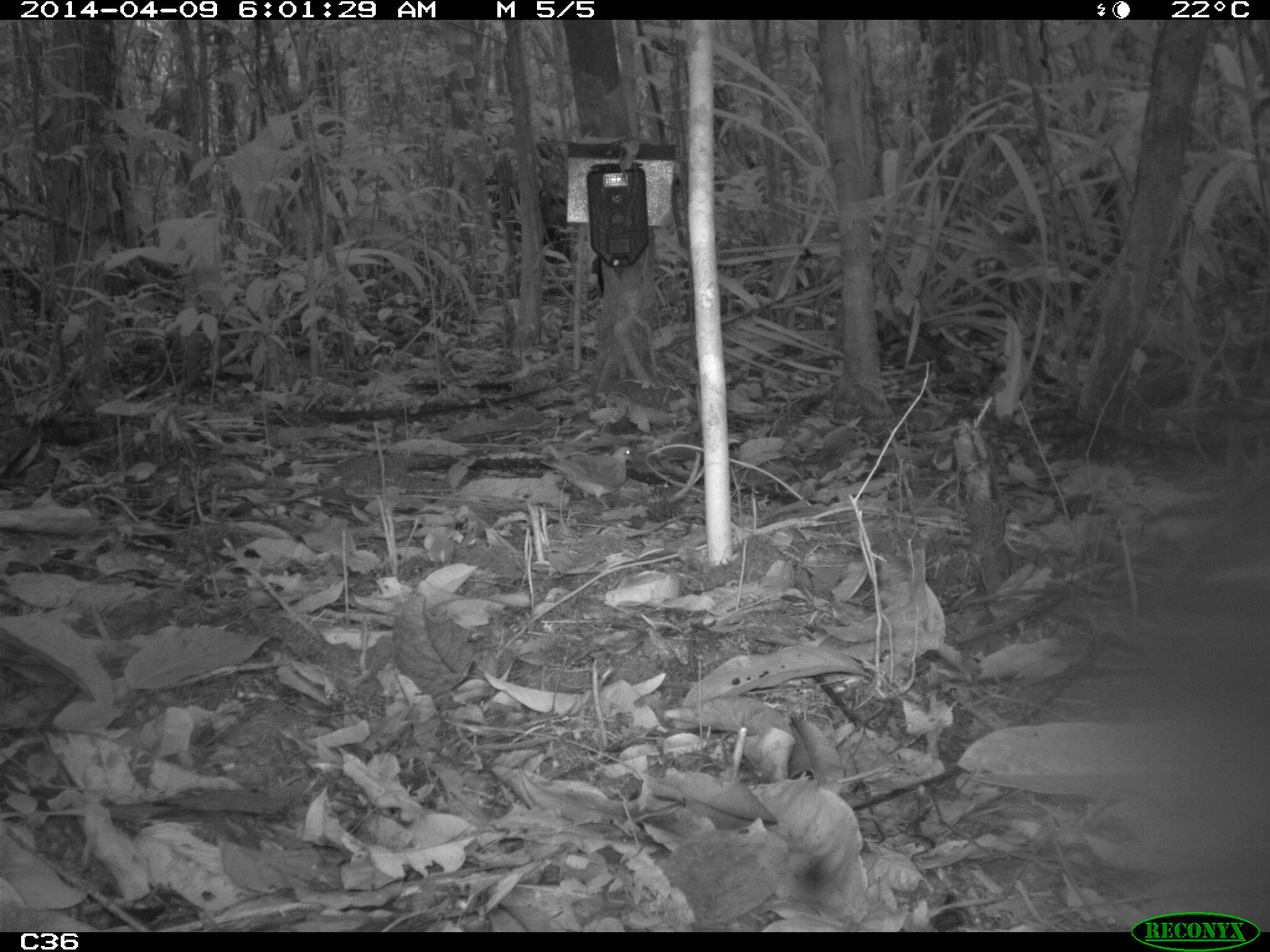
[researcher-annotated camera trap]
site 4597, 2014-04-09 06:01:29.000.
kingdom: Animalia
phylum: Chordata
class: Aves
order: Columbiformes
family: Columbidae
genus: Geotrygon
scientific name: Geotrygon montana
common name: ruddy quail-dove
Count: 1.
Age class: adult.